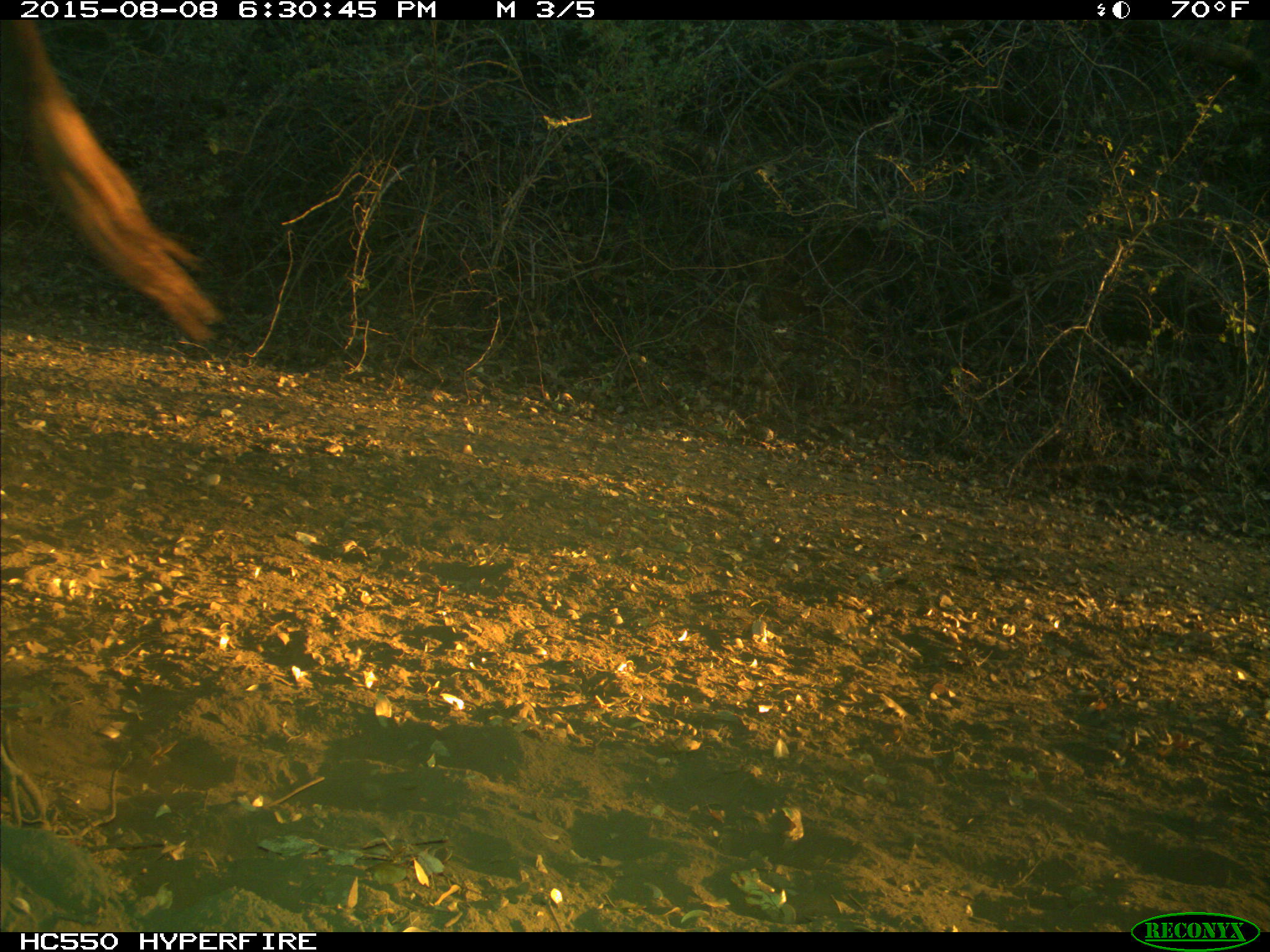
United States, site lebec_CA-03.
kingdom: Animalia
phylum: Chordata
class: Mammalia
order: Artiodactyla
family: Bovidae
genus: Bos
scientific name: Bos taurus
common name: domestic cow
Bos taurus (domestic cow).